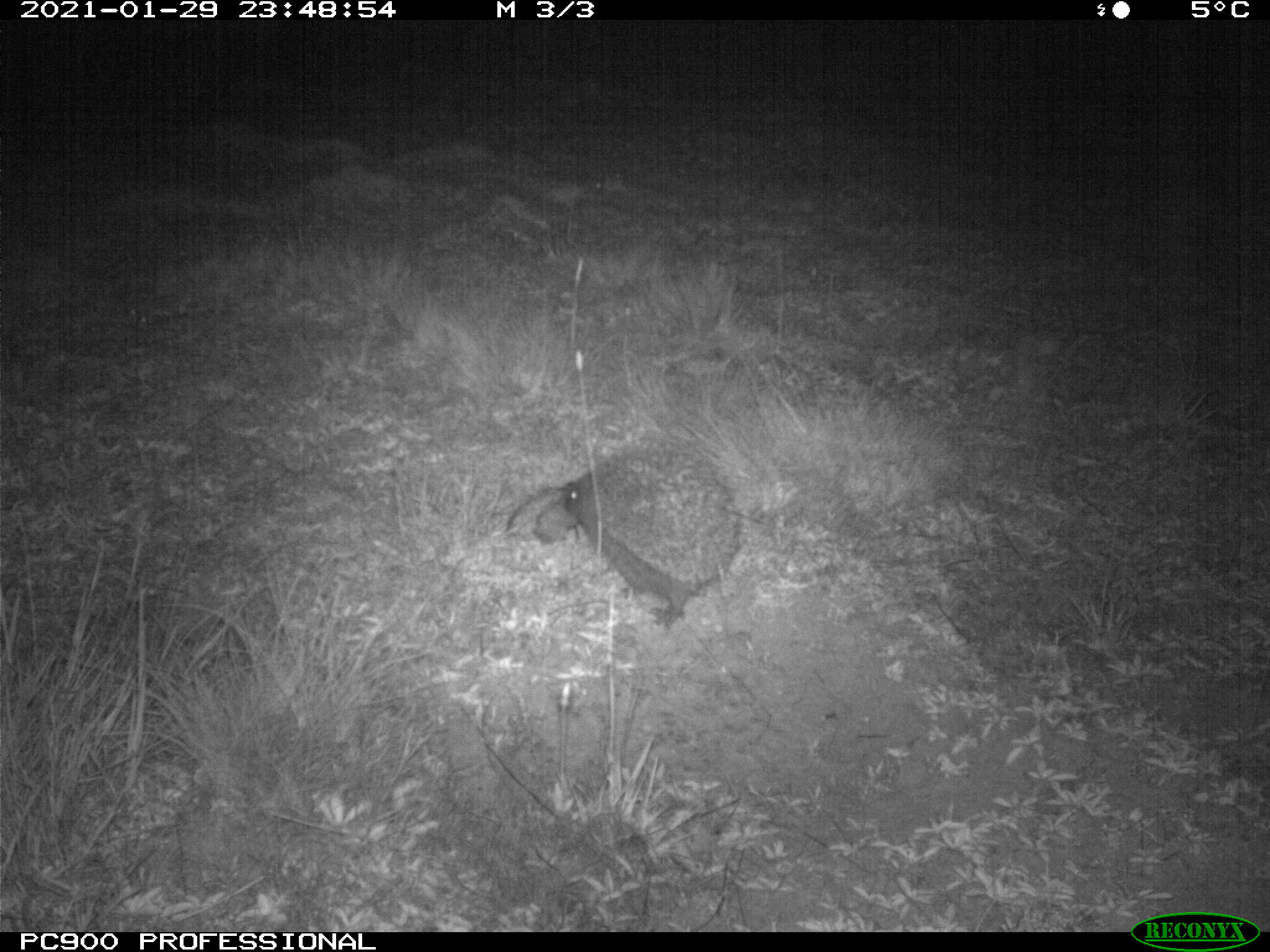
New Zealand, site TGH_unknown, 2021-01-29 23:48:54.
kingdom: Animalia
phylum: Chordata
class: Mammalia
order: Eulipotyphla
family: Erinaceidae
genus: Erinaceus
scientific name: Erinaceus europaeus europaeus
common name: european hedgehog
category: hedgehog